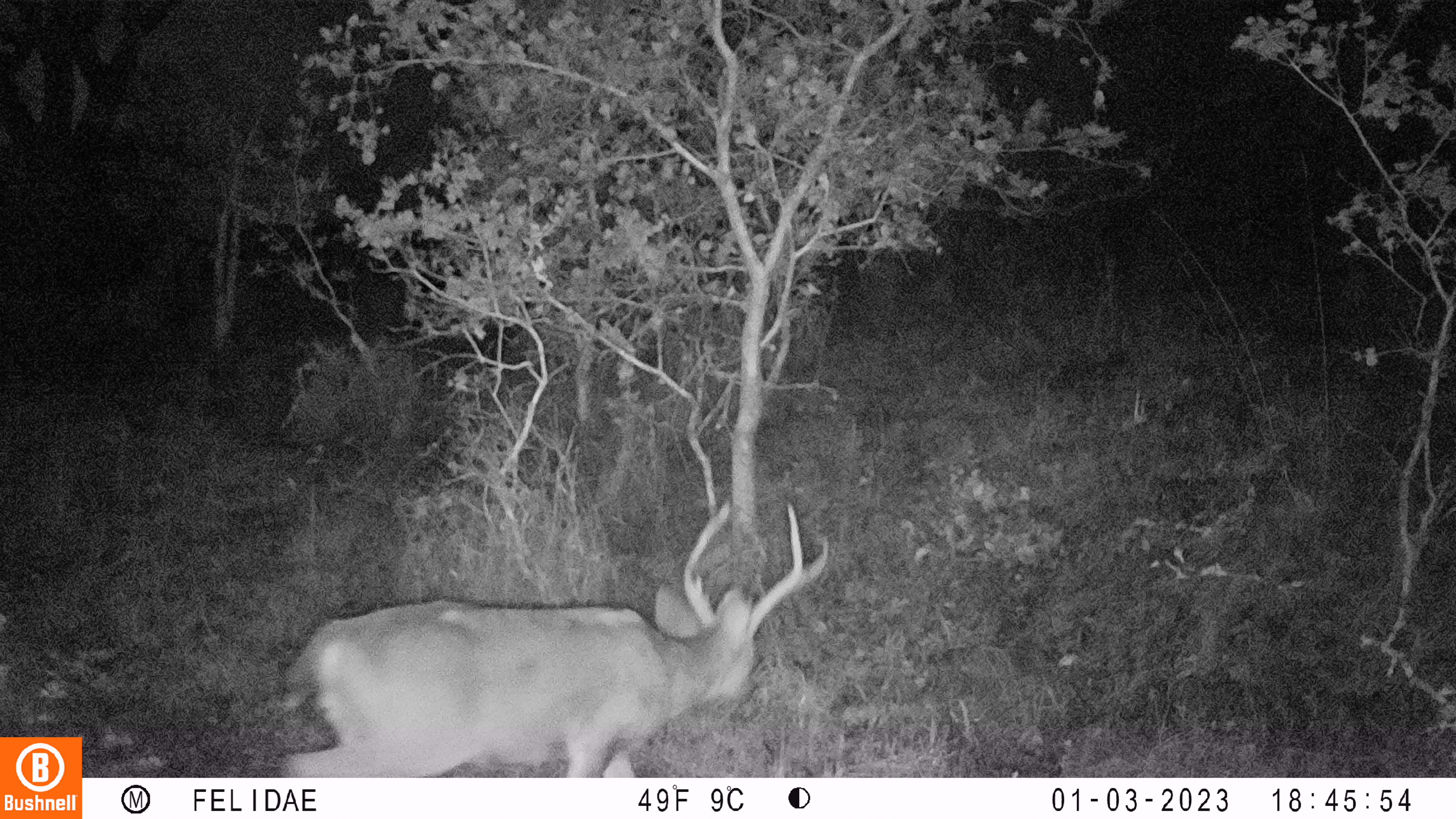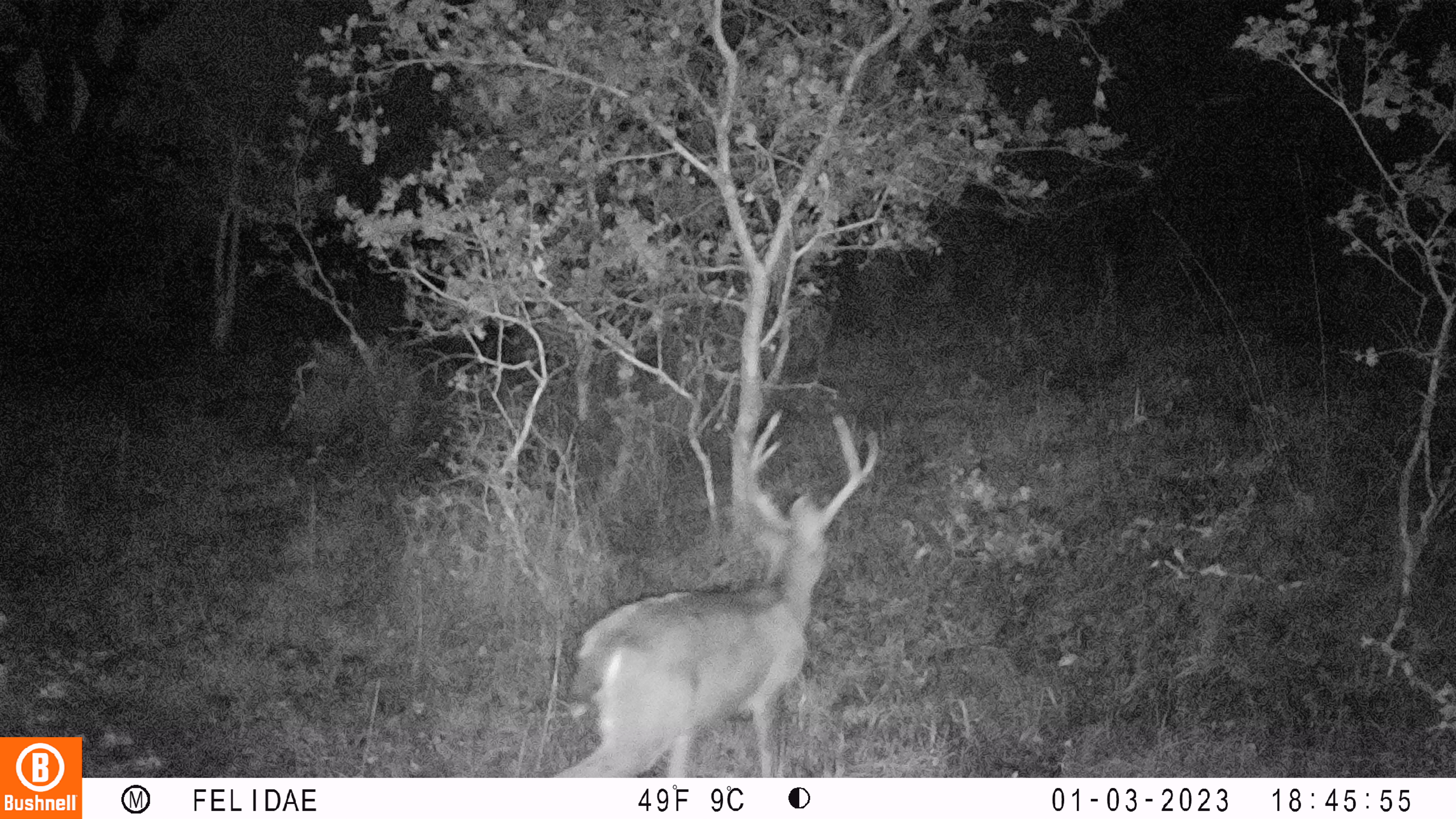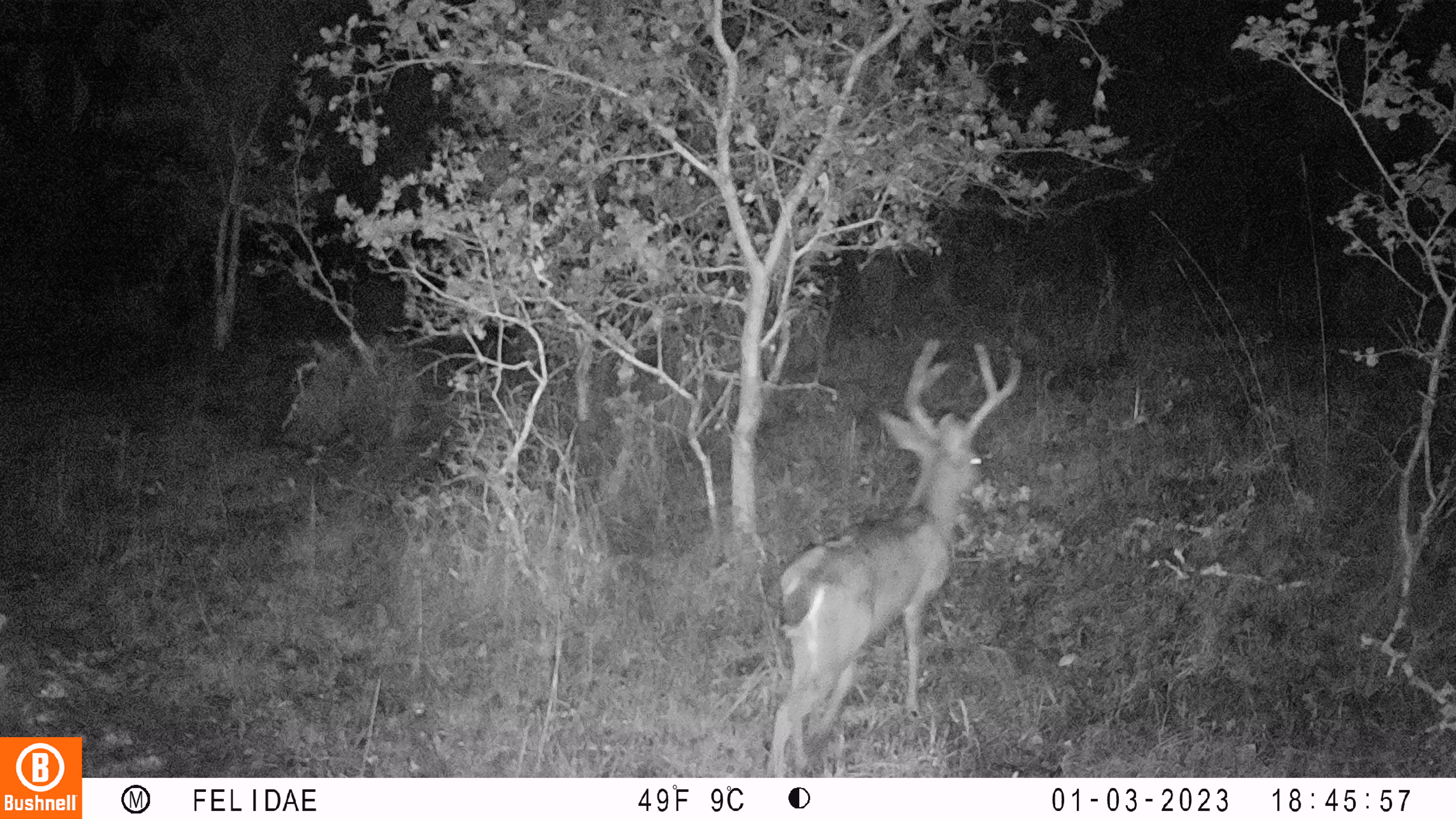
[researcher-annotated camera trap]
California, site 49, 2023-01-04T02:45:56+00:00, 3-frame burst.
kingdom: Animalia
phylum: Chordata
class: Mammalia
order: Artiodactyla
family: Cervidae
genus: Odocoileus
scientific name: Odocoileus hemionus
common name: mule deer